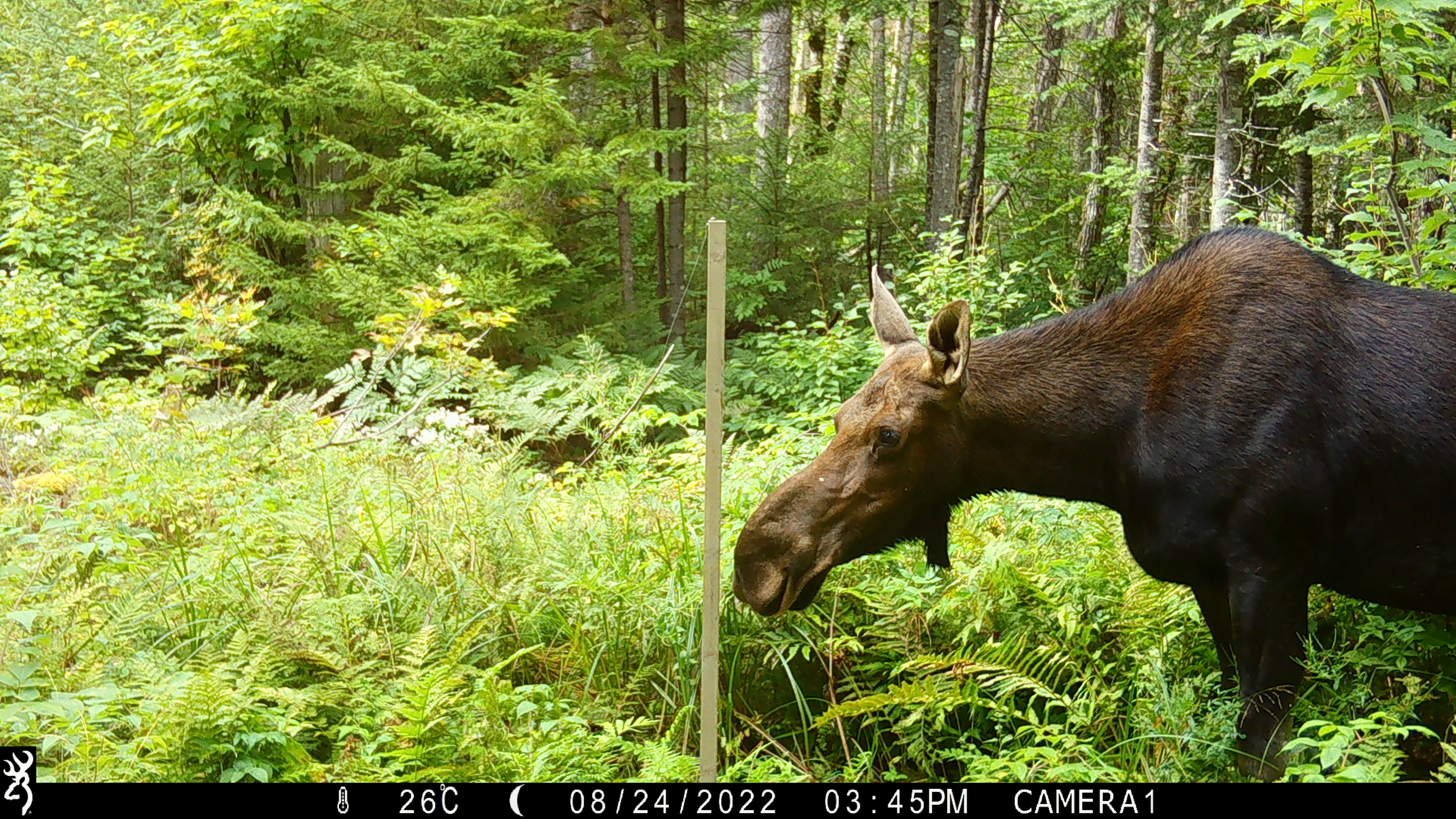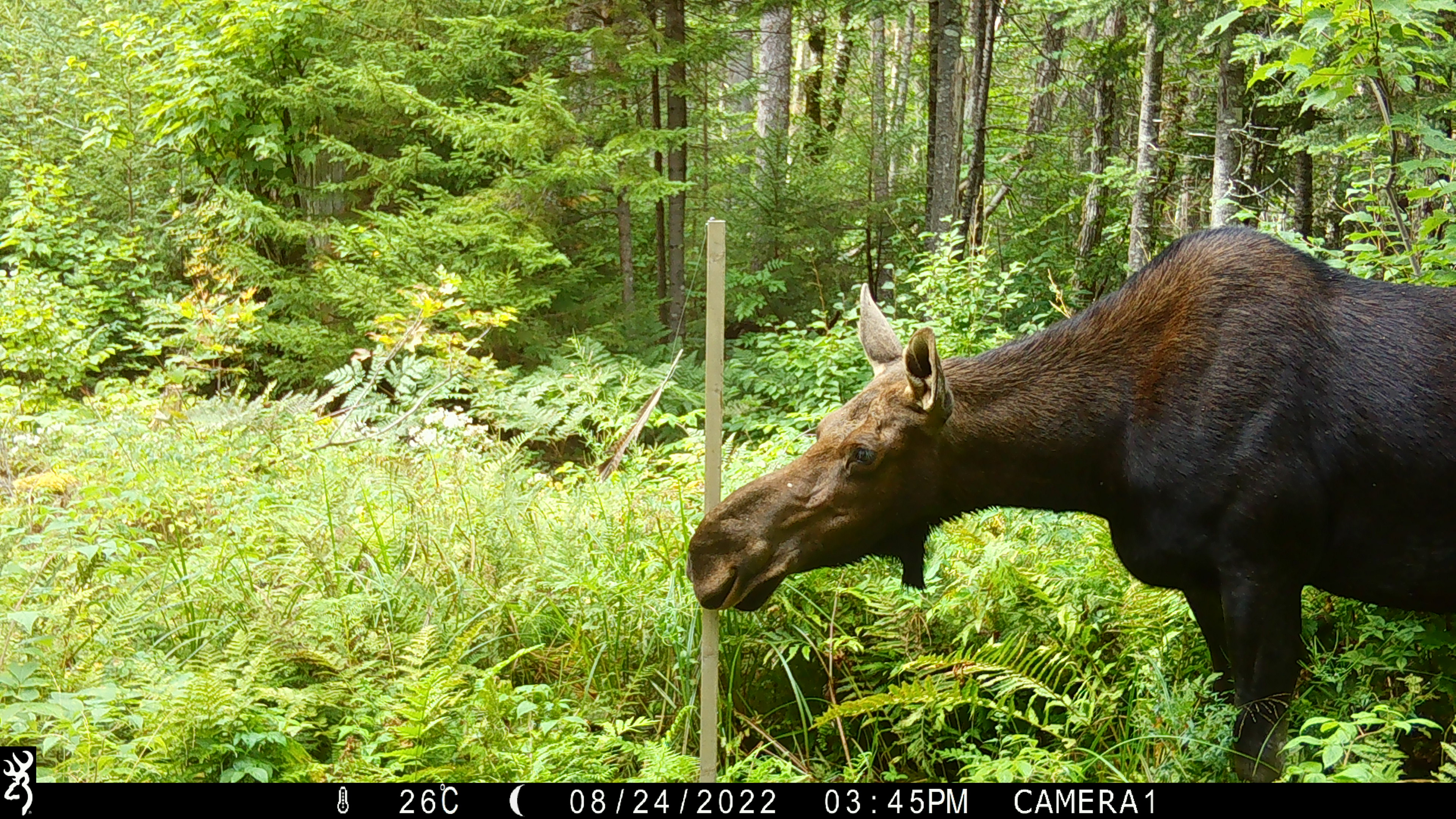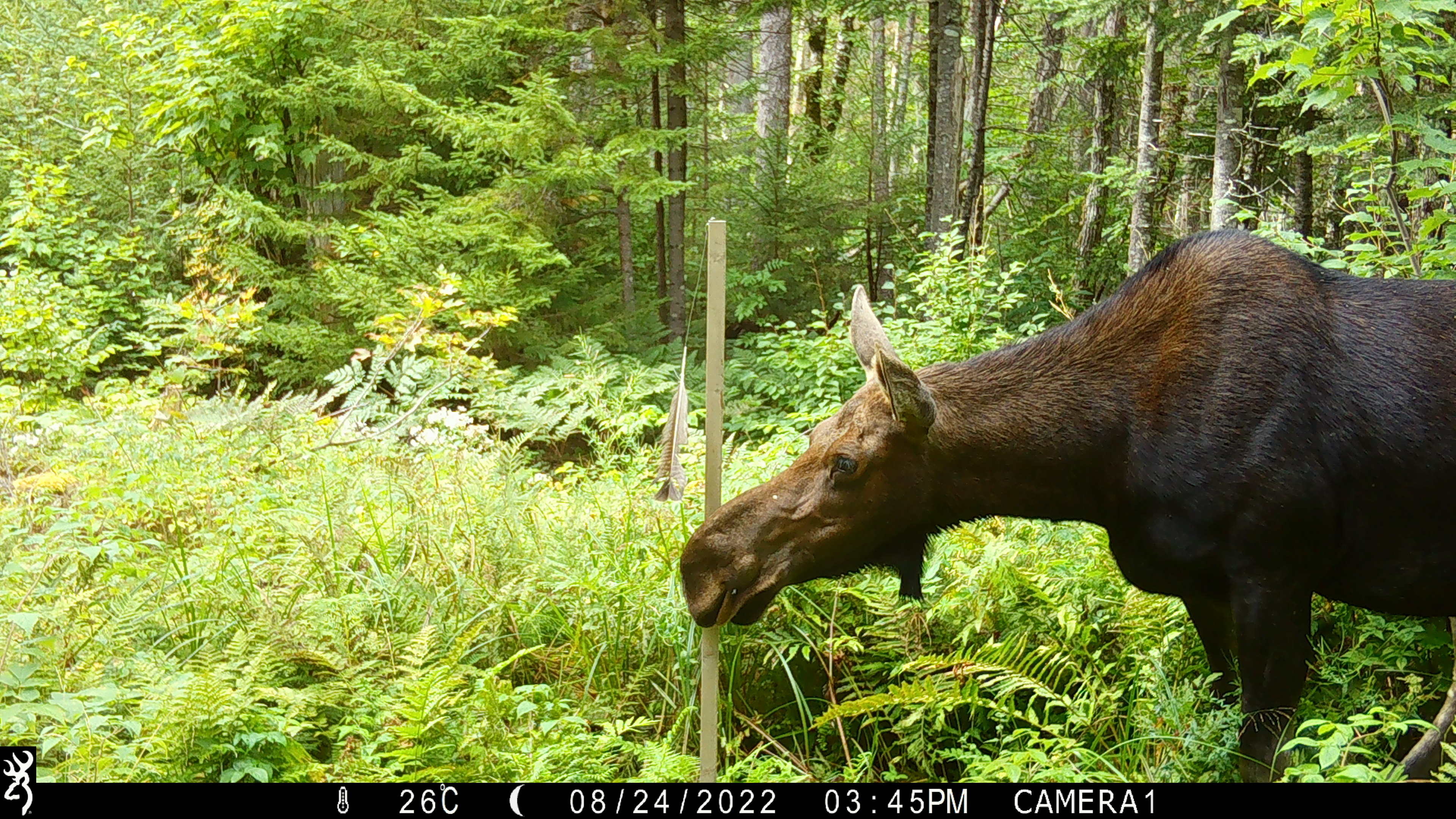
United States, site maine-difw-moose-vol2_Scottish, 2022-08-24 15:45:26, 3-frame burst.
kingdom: Animalia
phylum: Chordata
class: Mammalia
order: Artiodactyla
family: Cervidae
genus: Alces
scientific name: Alces alces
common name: moose